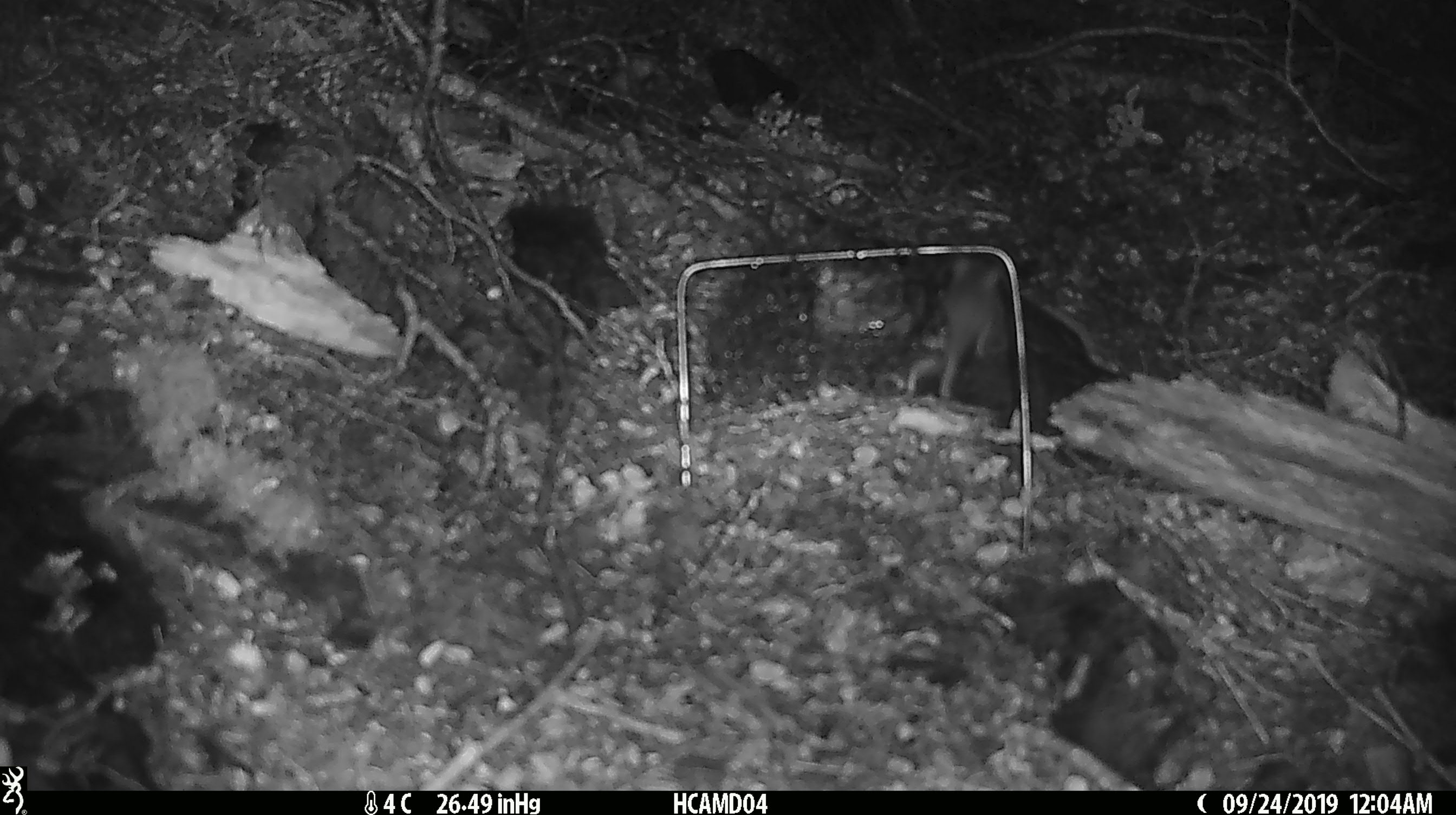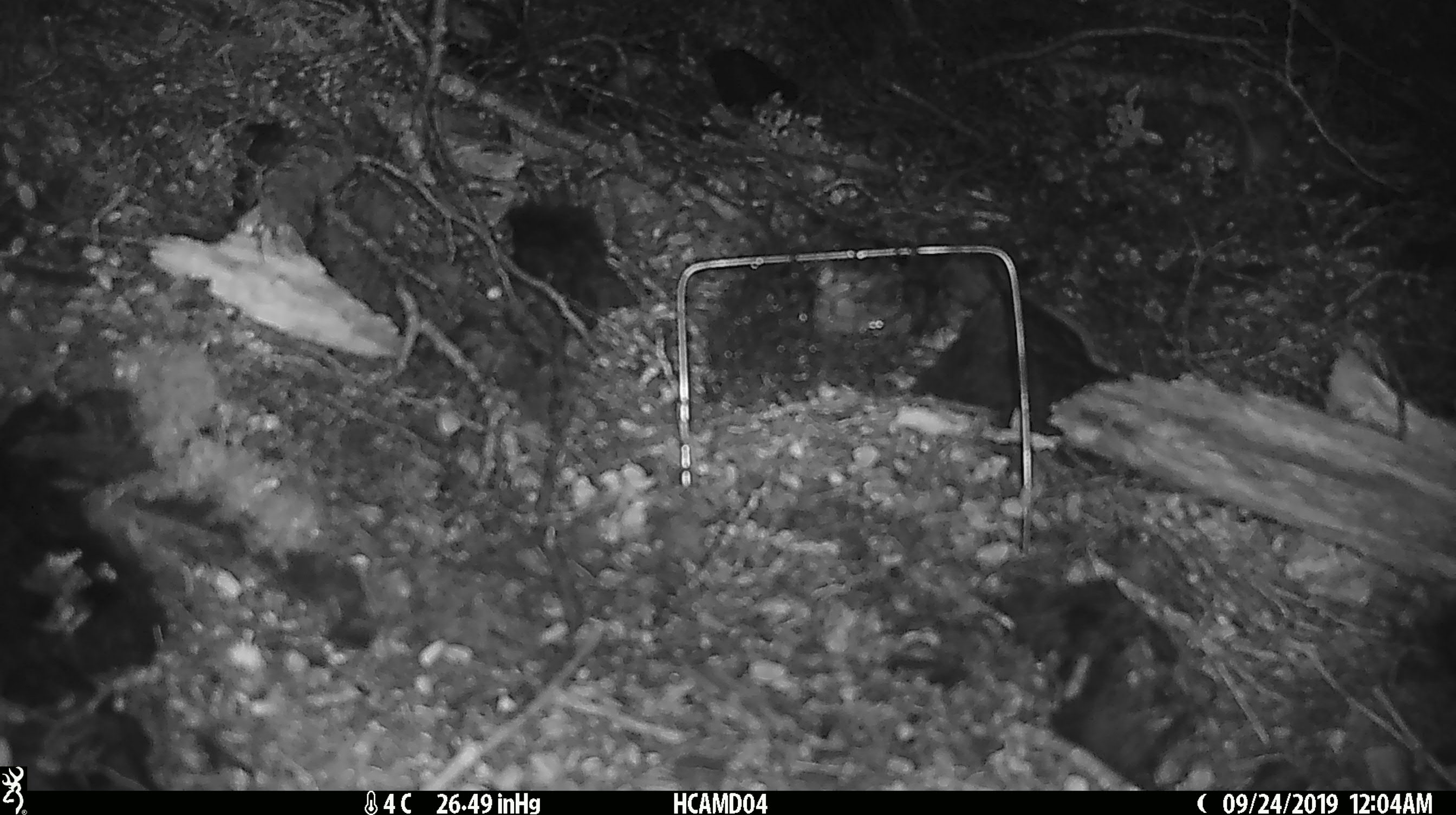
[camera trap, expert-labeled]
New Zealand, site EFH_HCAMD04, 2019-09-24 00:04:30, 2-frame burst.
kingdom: Animalia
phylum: Chordata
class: Mammalia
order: Rodentia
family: Muridae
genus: Mus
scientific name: Mus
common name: mouse